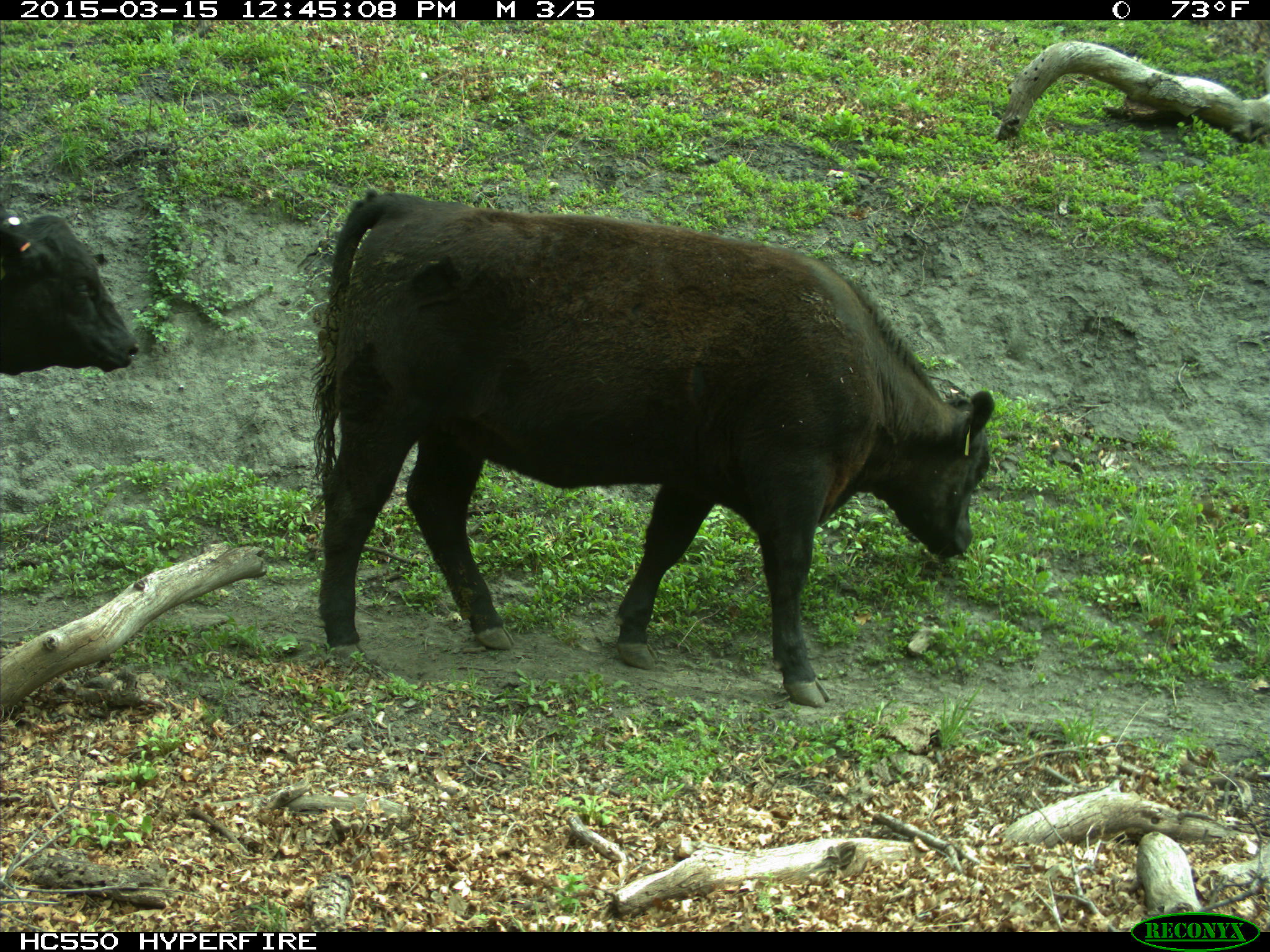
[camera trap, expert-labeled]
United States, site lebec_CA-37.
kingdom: Animalia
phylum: Chordata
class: Mammalia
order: Artiodactyla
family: Bovidae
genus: Bos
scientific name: Bos taurus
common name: domestic cow